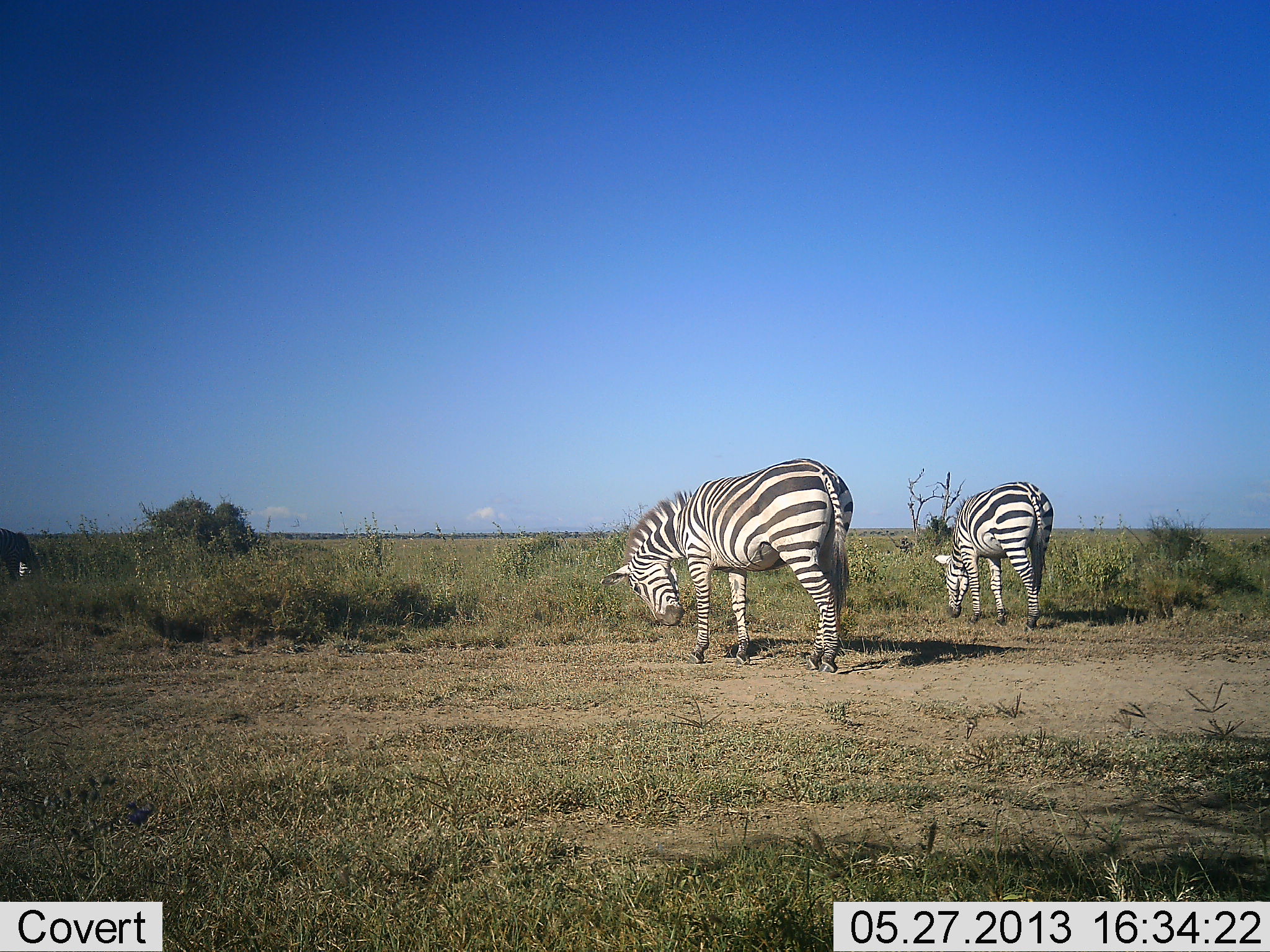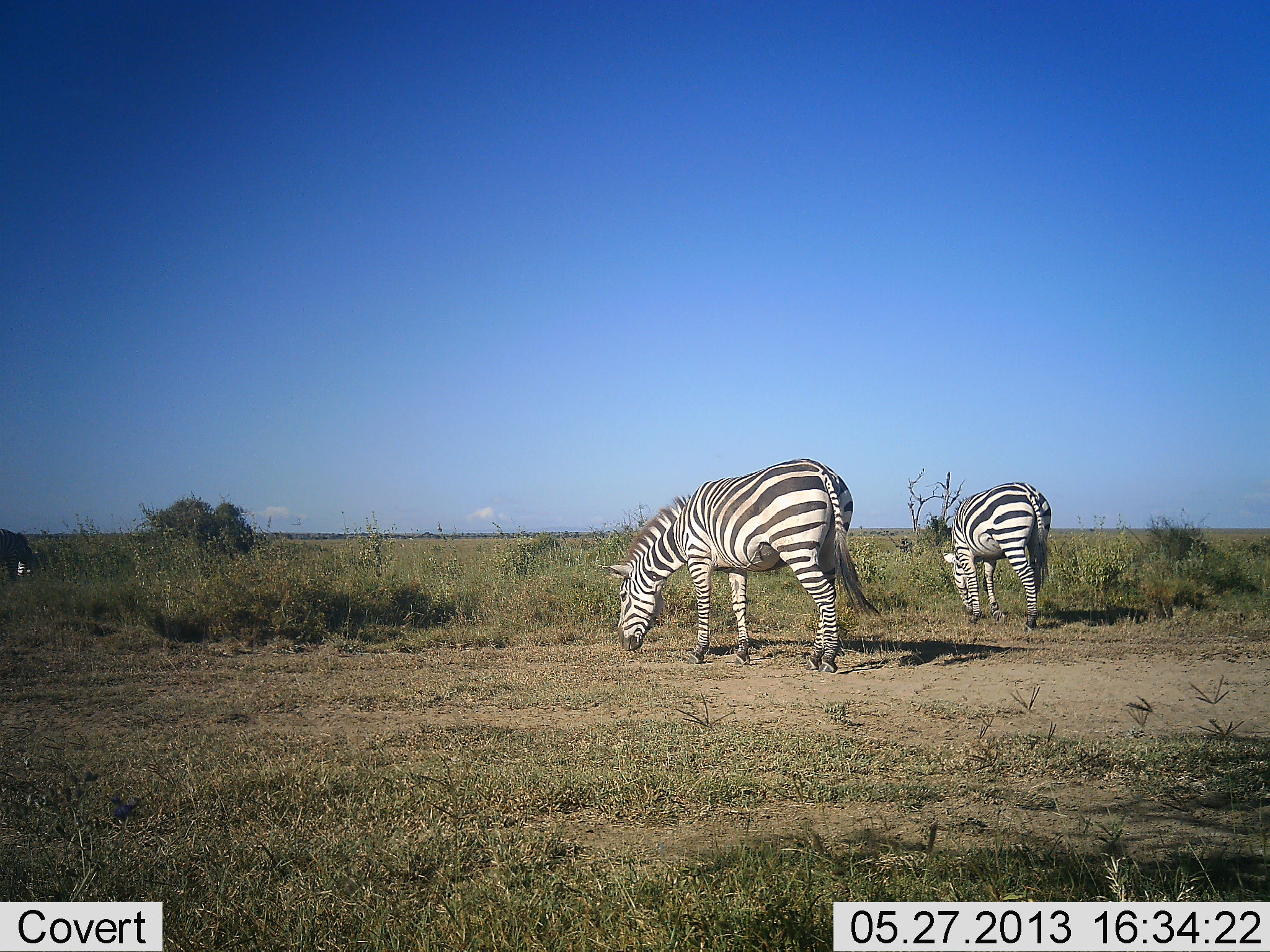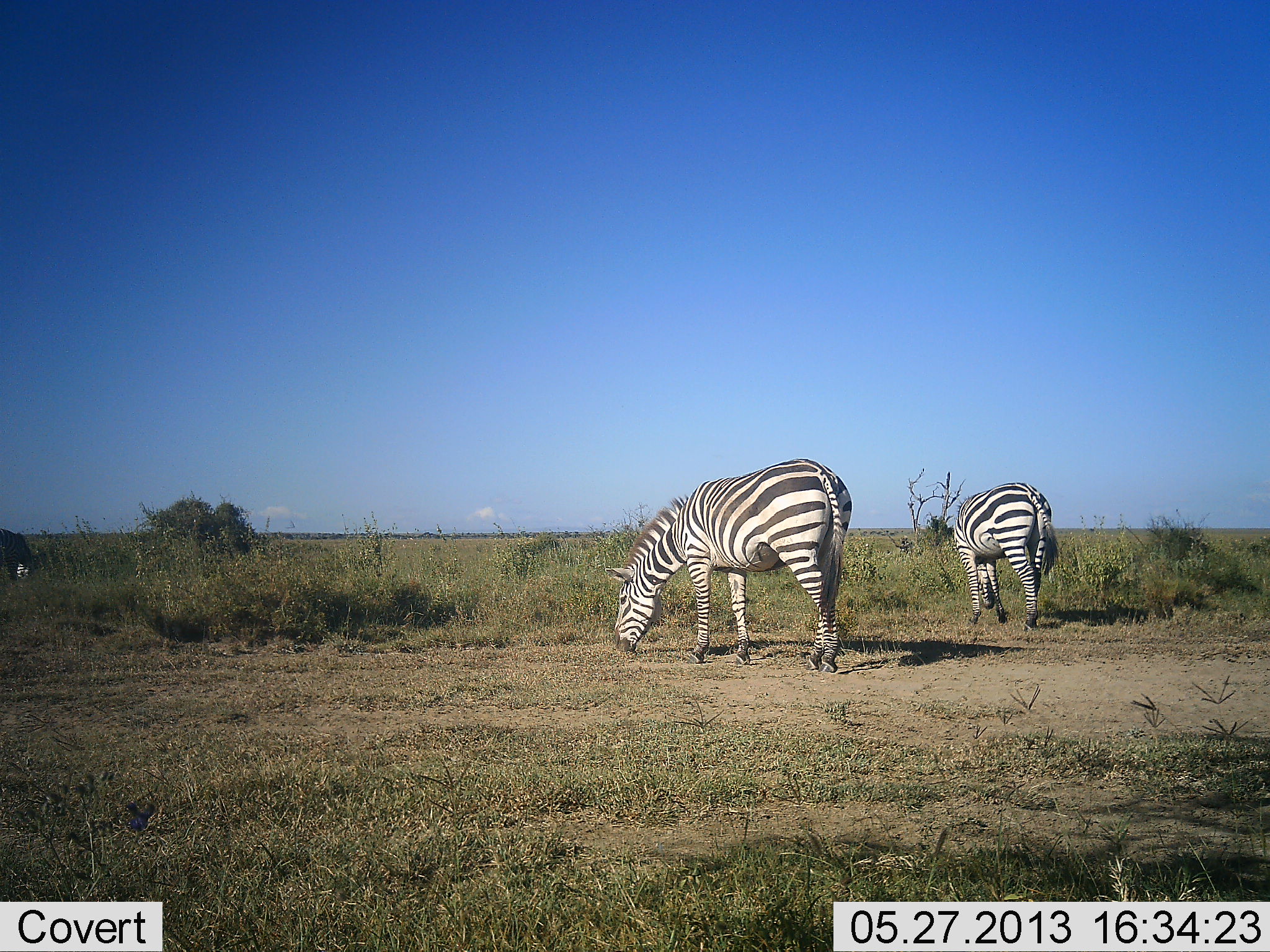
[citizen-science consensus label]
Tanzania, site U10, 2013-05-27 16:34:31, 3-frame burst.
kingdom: Animalia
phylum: Chordata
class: Mammalia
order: Perissodactyla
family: Equidae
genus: Equus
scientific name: Equus quagga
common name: plains zebra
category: zebra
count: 3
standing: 27%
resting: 0%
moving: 0%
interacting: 0%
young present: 0%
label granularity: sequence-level